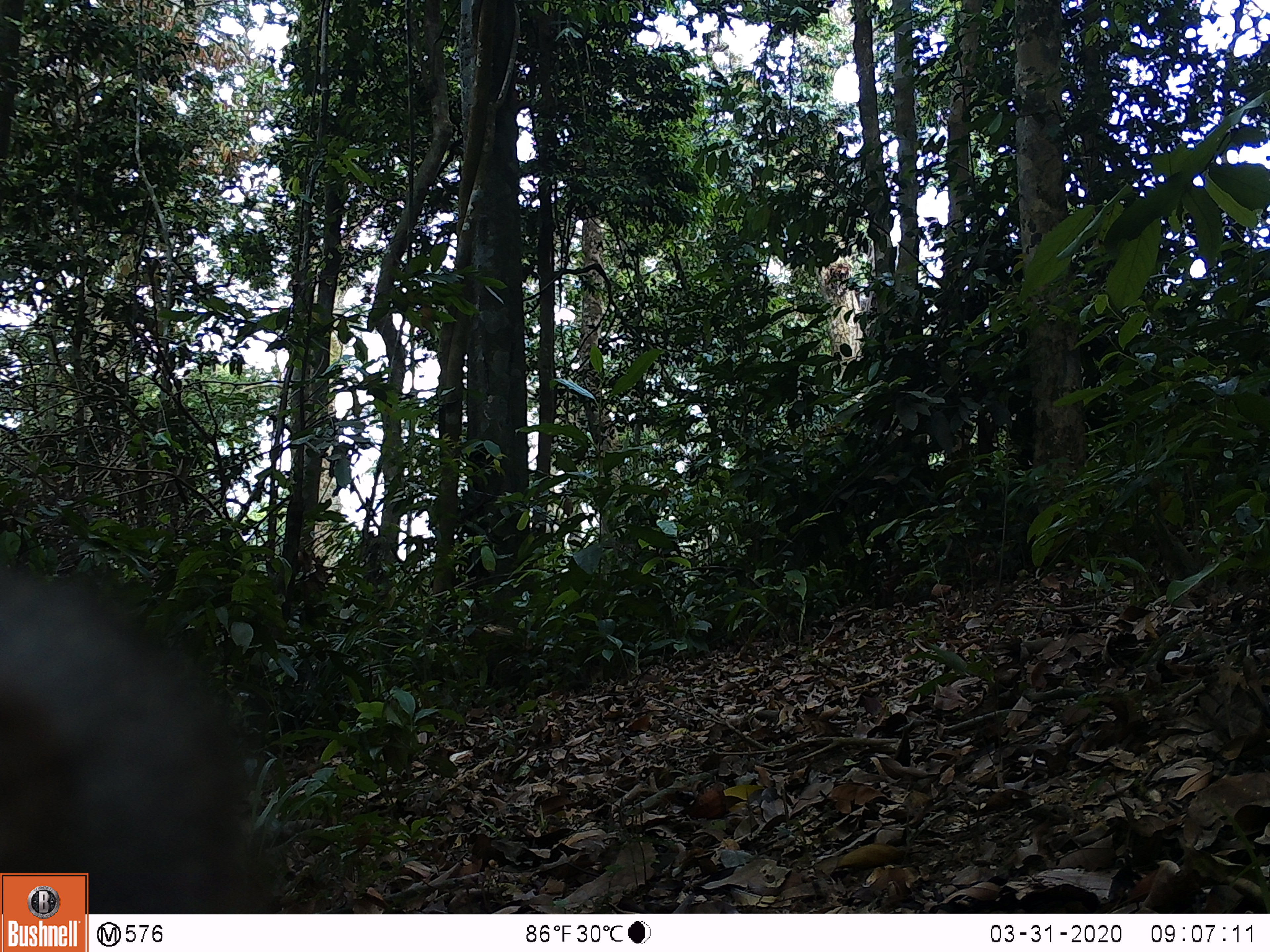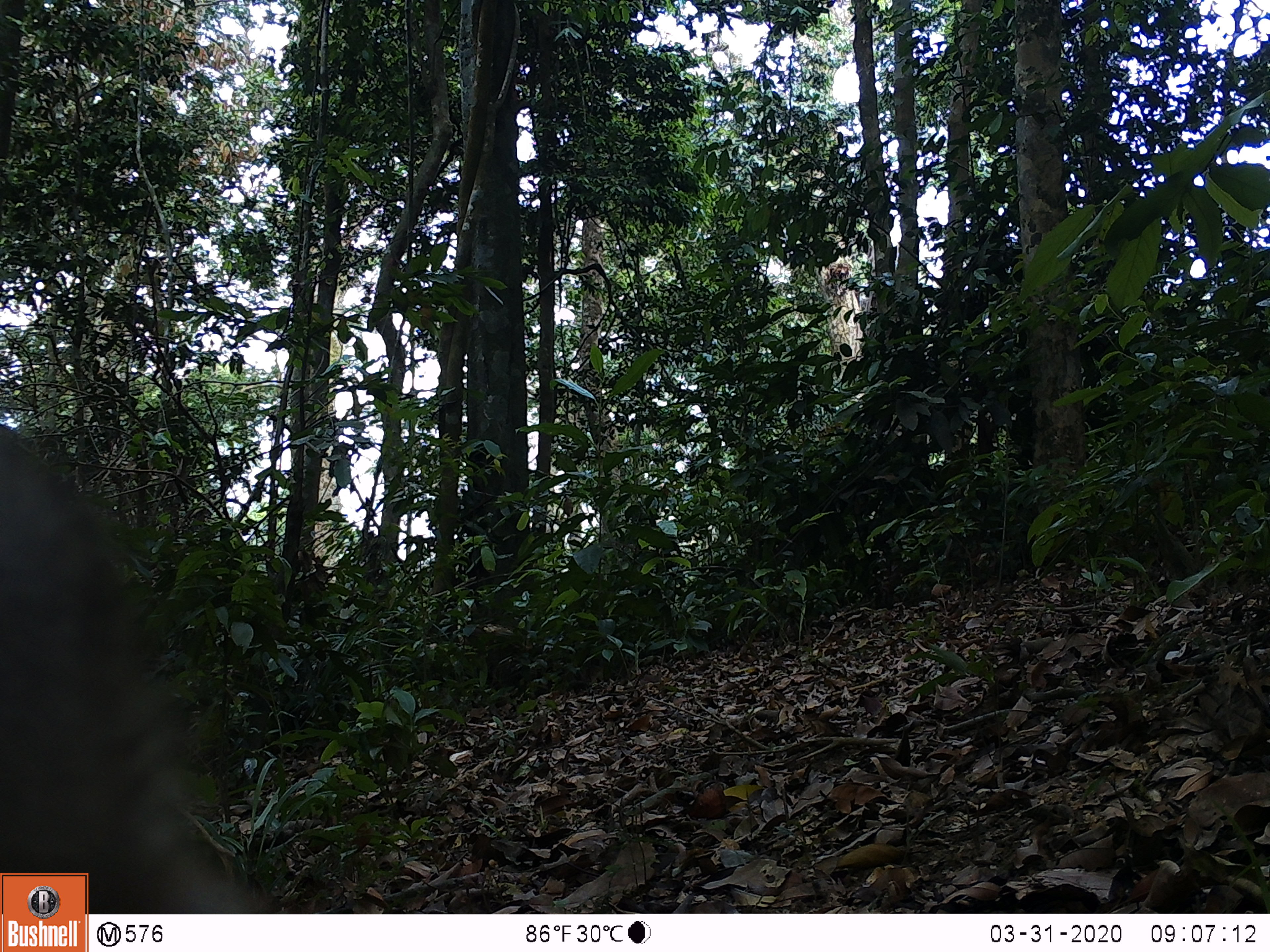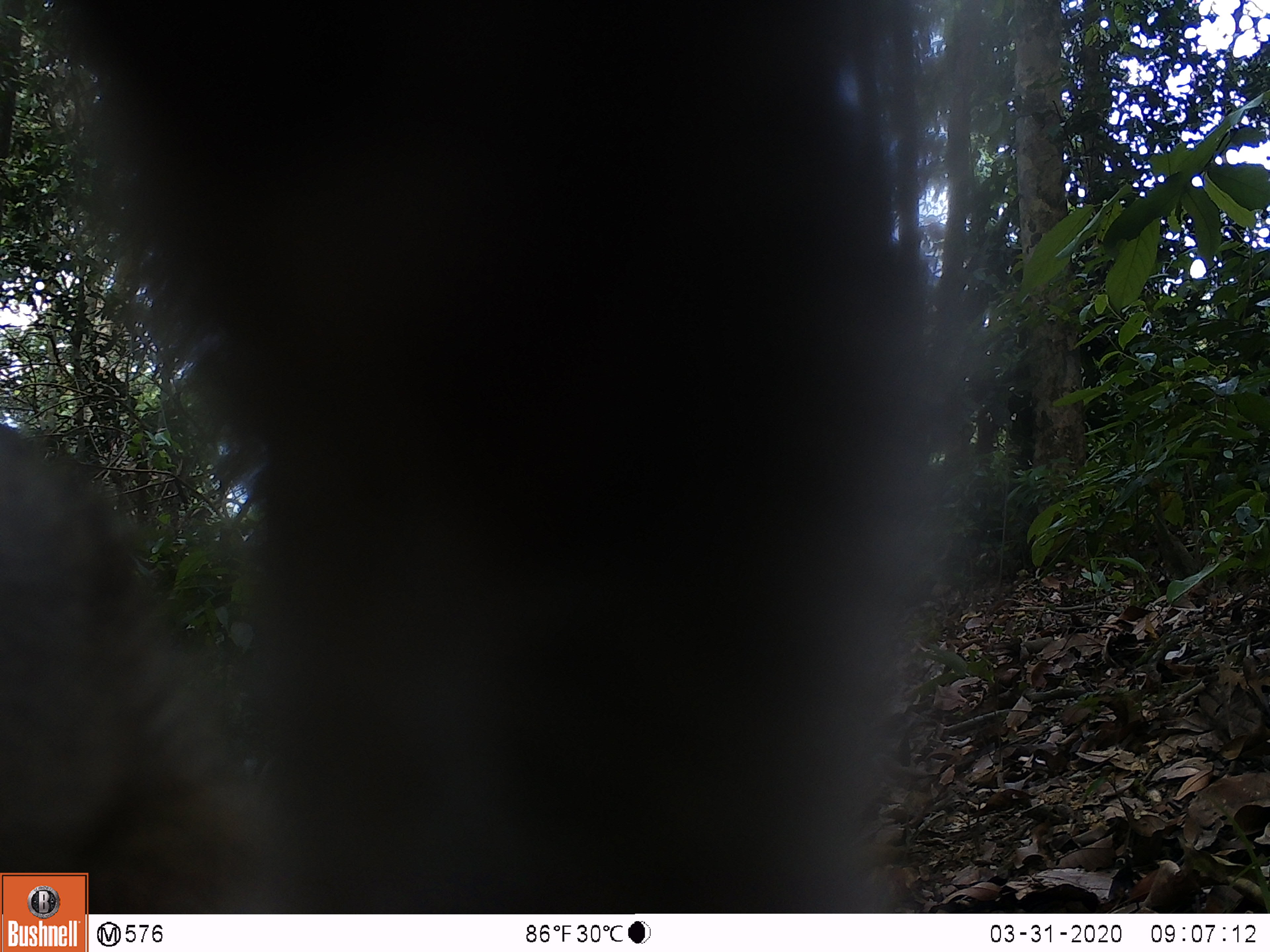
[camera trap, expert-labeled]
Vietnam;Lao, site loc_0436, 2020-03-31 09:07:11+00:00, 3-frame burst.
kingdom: Animalia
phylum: Chordata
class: Mammalia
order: Primates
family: Cercopithecidae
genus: Macaca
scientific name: Macaca nemestrina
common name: pig-tailed macaque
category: pig tailed macaque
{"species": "pig tailed macaque (pig-tailed macaque) (Macaca nemestrina)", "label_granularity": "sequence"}